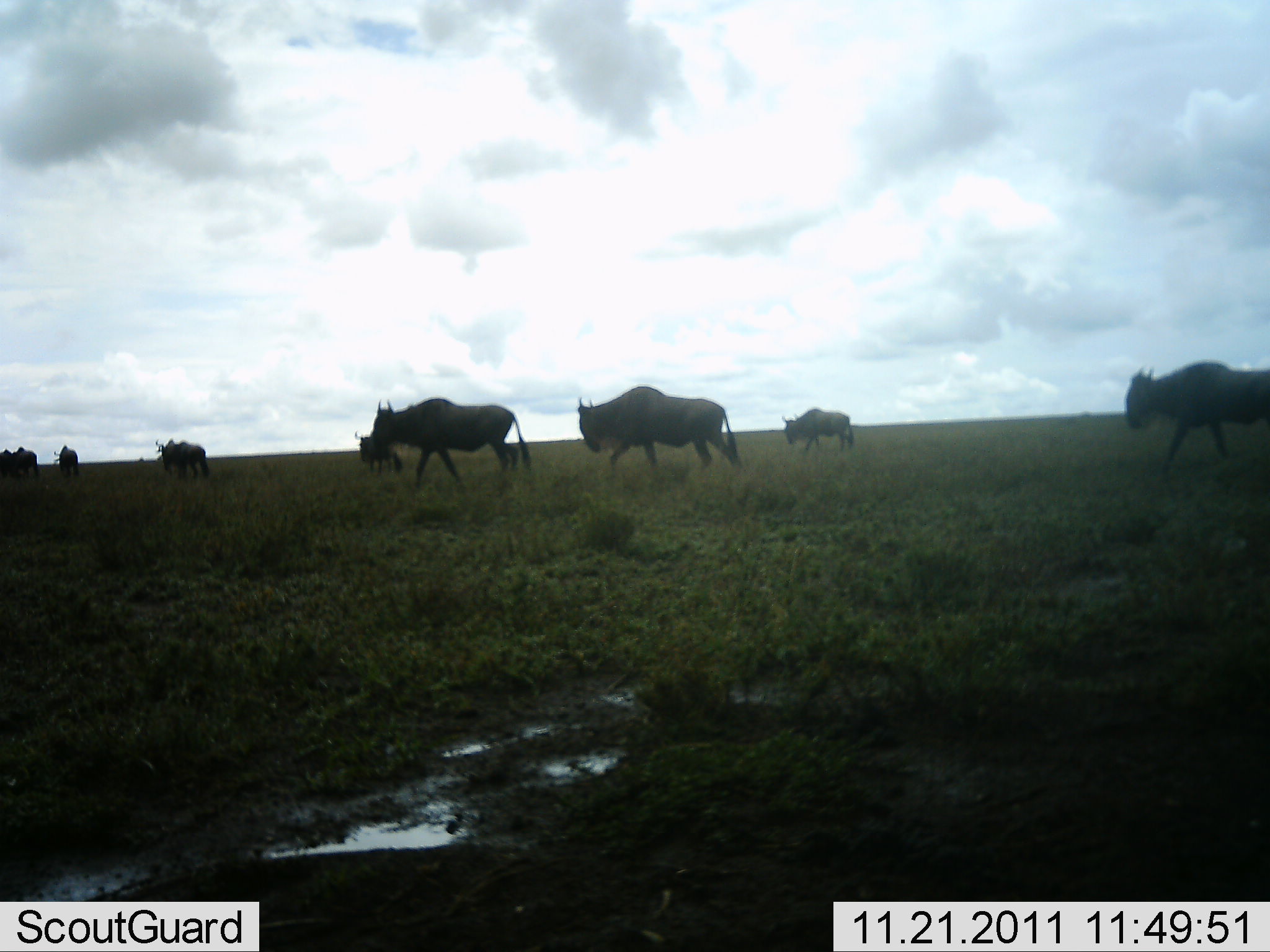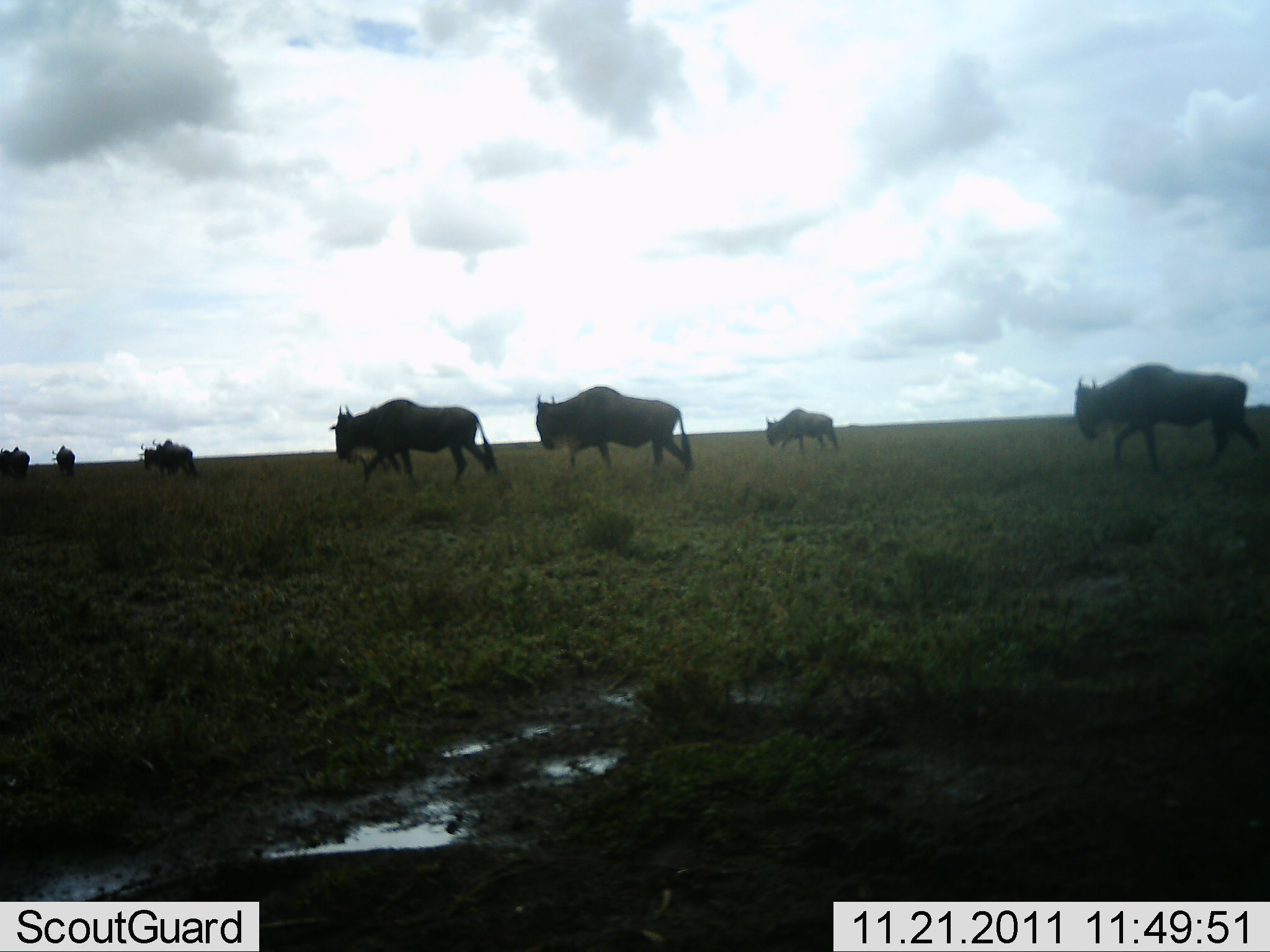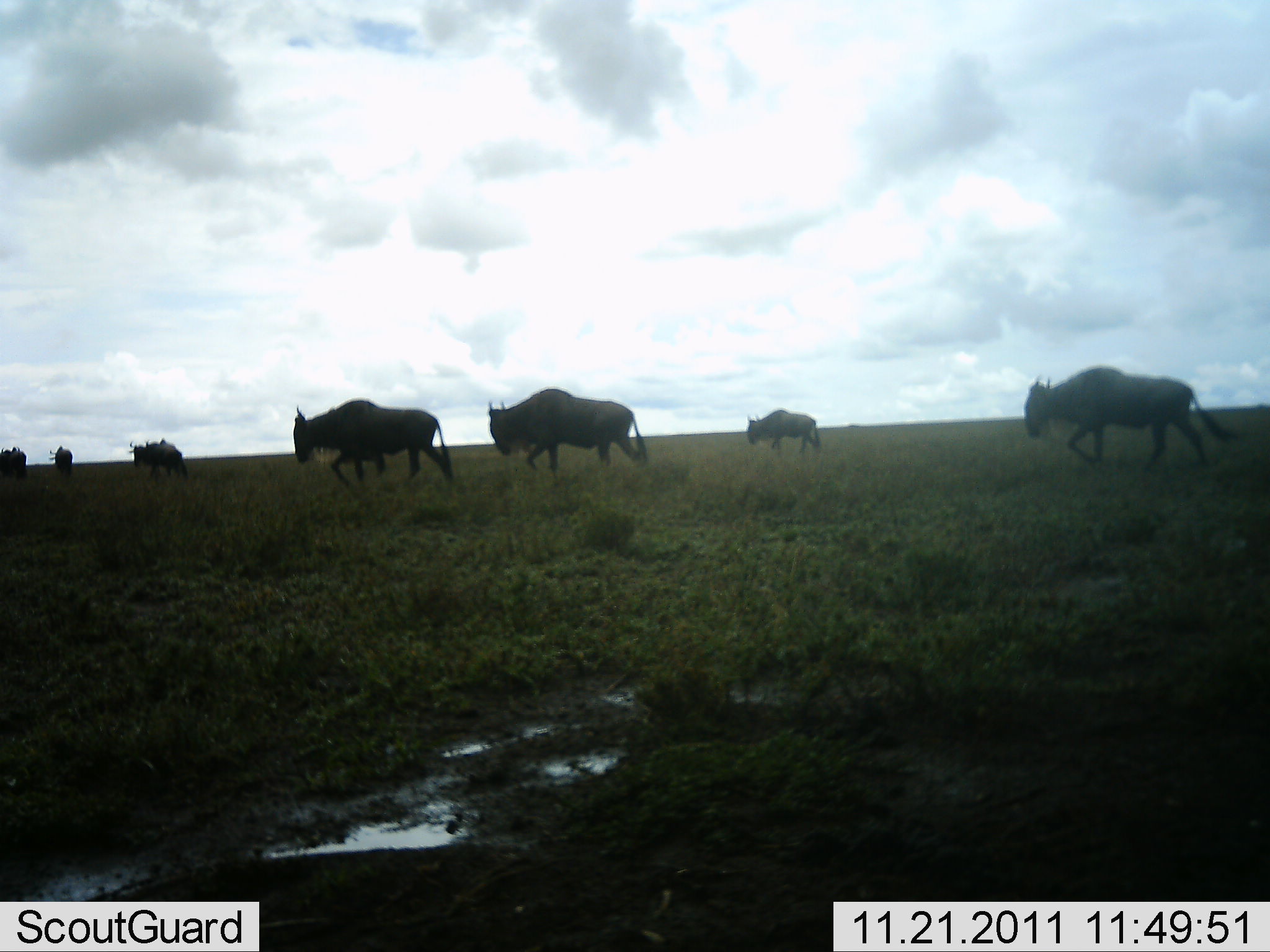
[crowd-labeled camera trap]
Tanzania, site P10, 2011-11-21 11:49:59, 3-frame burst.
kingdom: Animalia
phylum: Chordata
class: Mammalia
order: Artiodactyla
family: Bovidae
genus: Connochaetes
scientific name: Connochaetes taurinus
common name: blue wildebeest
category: wildebeest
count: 7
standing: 9%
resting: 0%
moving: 100%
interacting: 0%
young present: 0%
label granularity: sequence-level